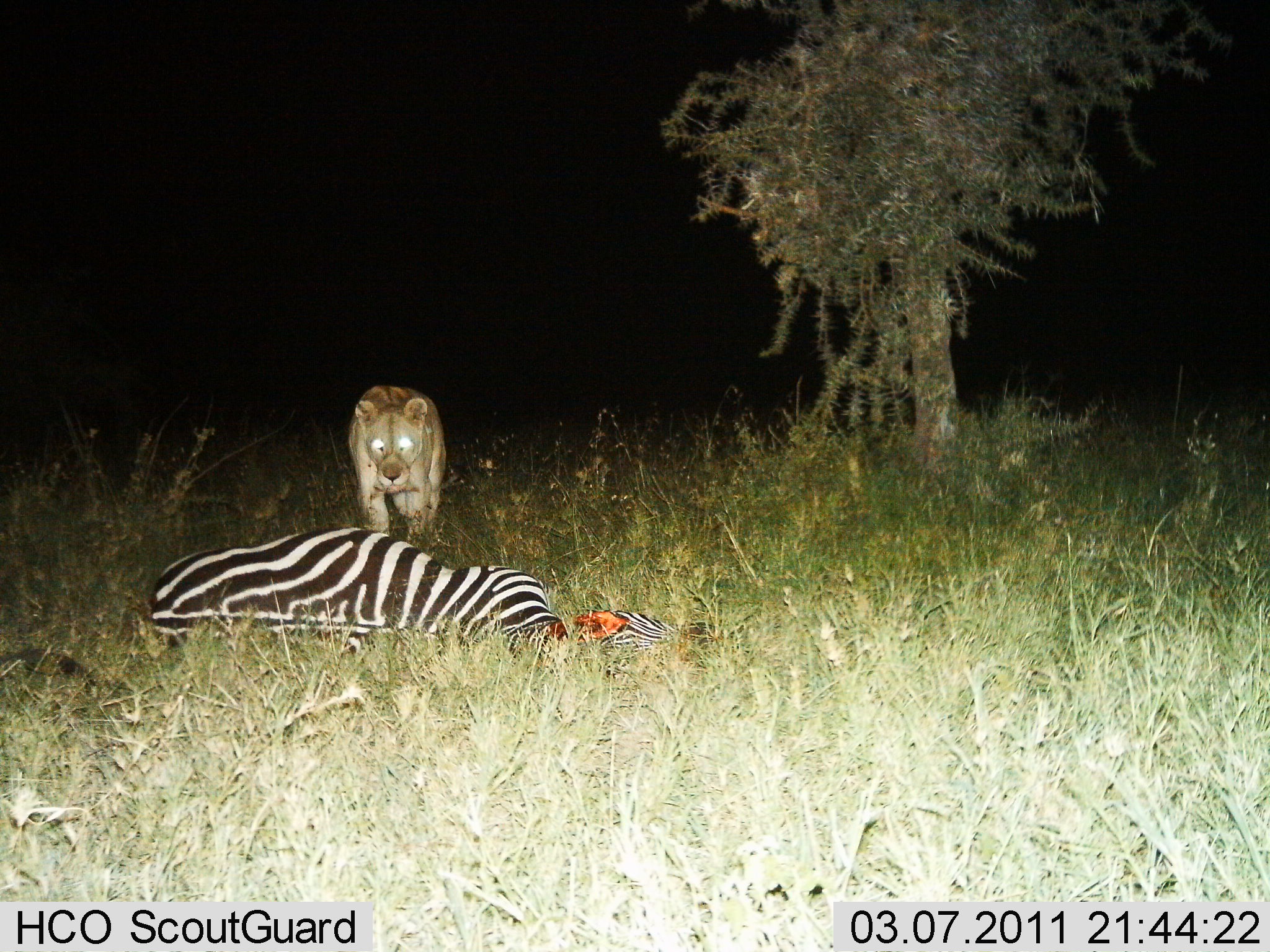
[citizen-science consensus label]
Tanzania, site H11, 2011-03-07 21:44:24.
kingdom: Animalia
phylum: Chordata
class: Mammalia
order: Carnivora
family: Felidae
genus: Panthera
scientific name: Panthera leo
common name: lion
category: lionfemale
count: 1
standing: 17%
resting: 0%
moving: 11%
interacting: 33%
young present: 0%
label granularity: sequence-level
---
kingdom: Animalia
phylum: Chordata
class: Mammalia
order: Perissodactyla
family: Equidae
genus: Equus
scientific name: Equus quagga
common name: plains zebra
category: zebra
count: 1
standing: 0%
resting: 60%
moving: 0%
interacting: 47%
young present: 0%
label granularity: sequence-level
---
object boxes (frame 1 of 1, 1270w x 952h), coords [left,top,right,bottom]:
animal: [147,524,713,656]; [345,384,445,544]